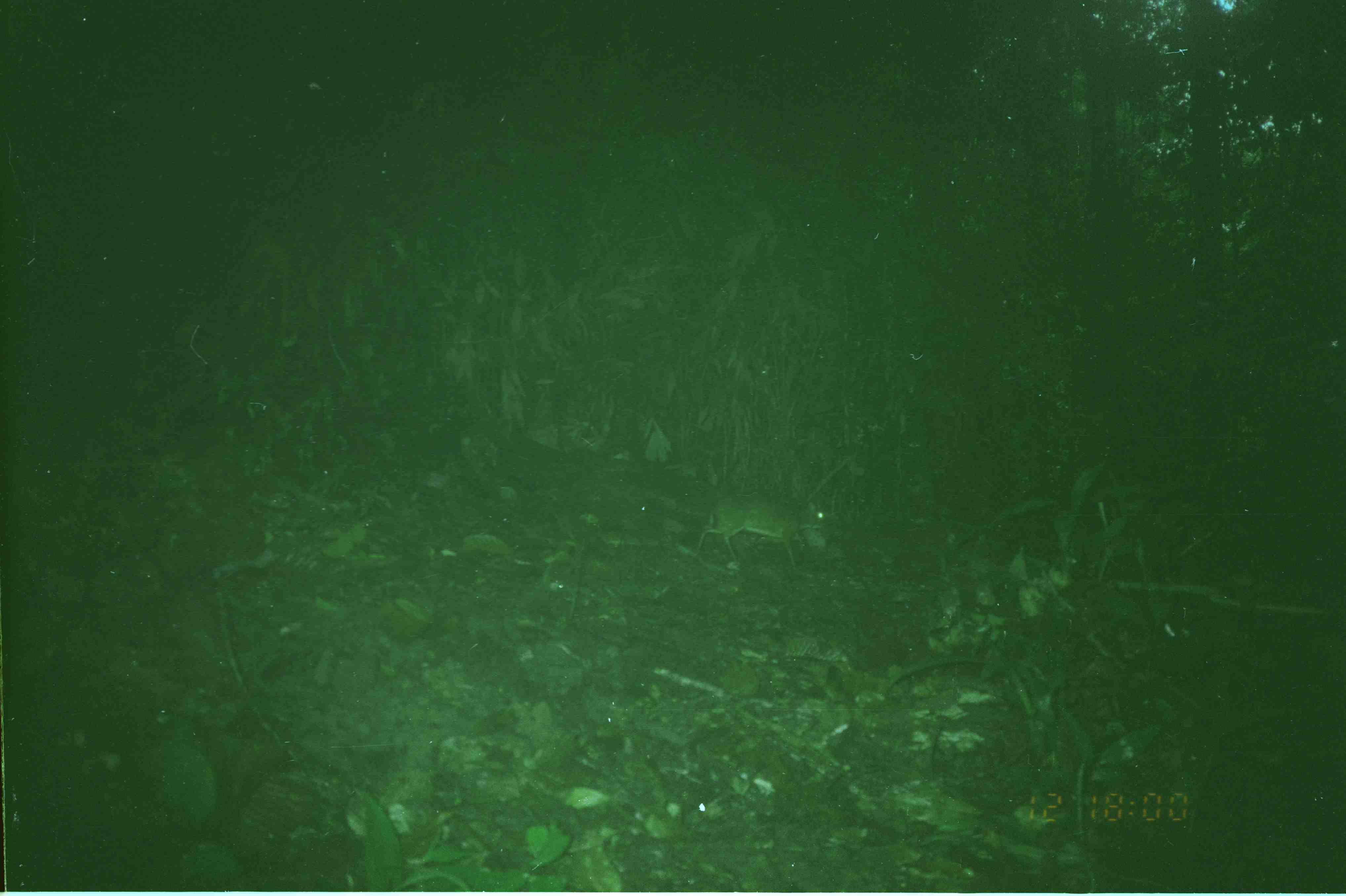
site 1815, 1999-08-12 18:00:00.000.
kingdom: Animalia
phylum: Chordata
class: Mammalia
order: Artiodactyla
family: Tragulidae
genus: Tragulus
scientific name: Tragulus javanicus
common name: javan chevrotain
Tragulus javanicus (javan chevrotain), count 1.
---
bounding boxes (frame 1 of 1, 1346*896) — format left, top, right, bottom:
tragulus javanicus: 698, 496, 829, 570